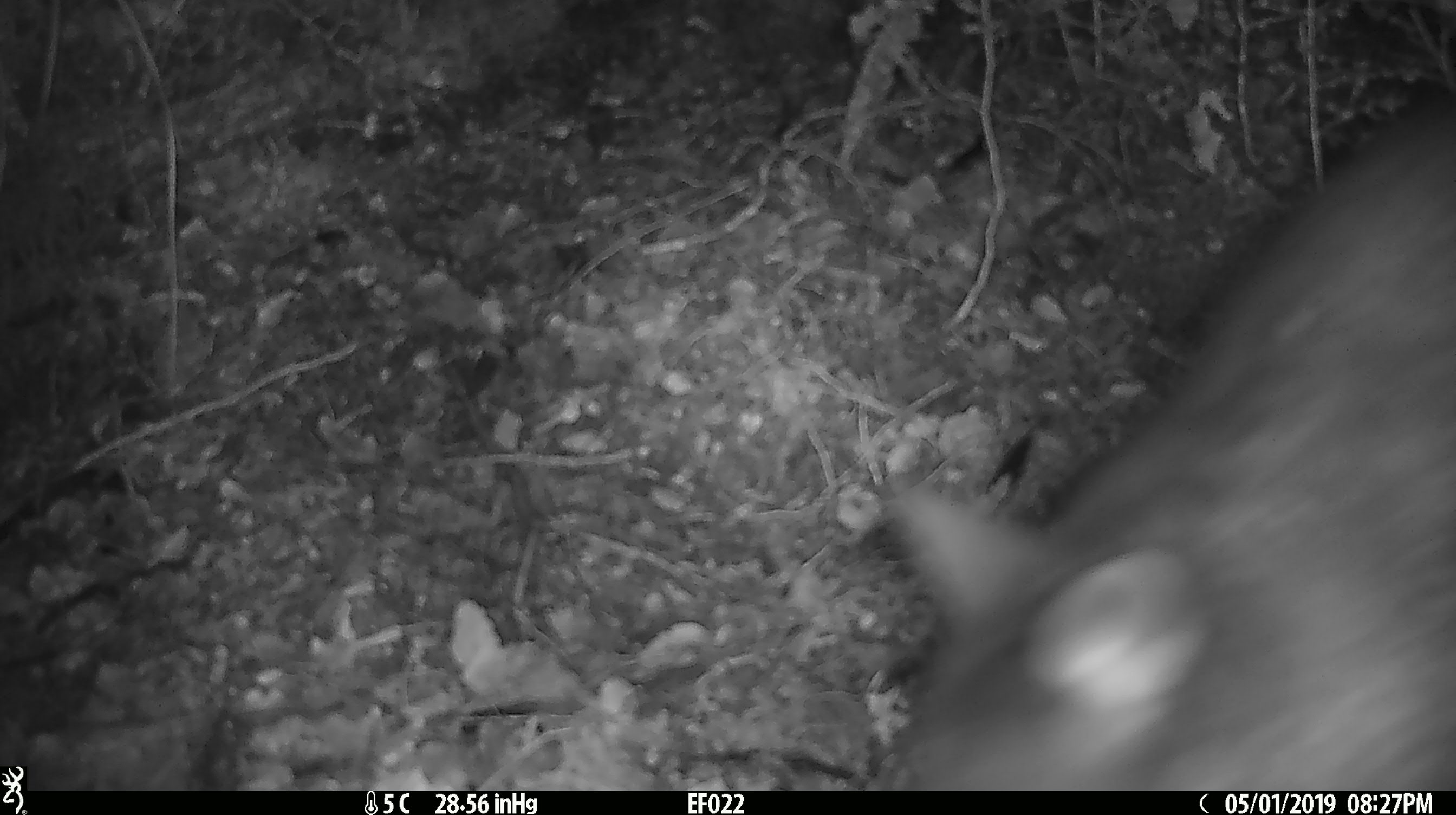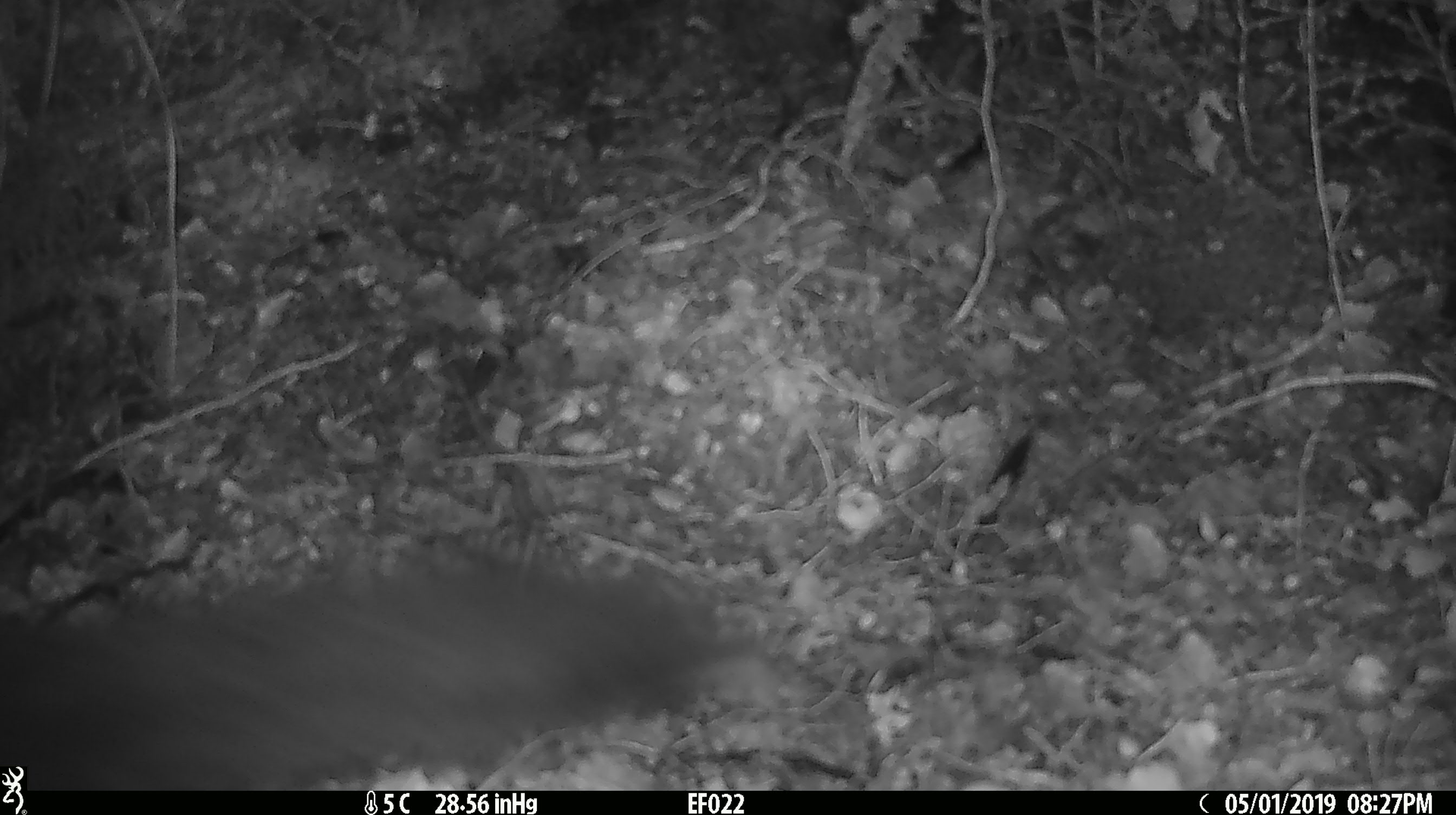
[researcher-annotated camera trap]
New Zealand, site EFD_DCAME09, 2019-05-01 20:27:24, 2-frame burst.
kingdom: Animalia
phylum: Chordata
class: Mammalia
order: Diprotodontia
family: Phalangeridae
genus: Trichosurus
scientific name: Trichosurus vulpecula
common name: common brushtail possum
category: possum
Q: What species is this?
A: Possum (common brushtail possum) (Trichosurus vulpecula).